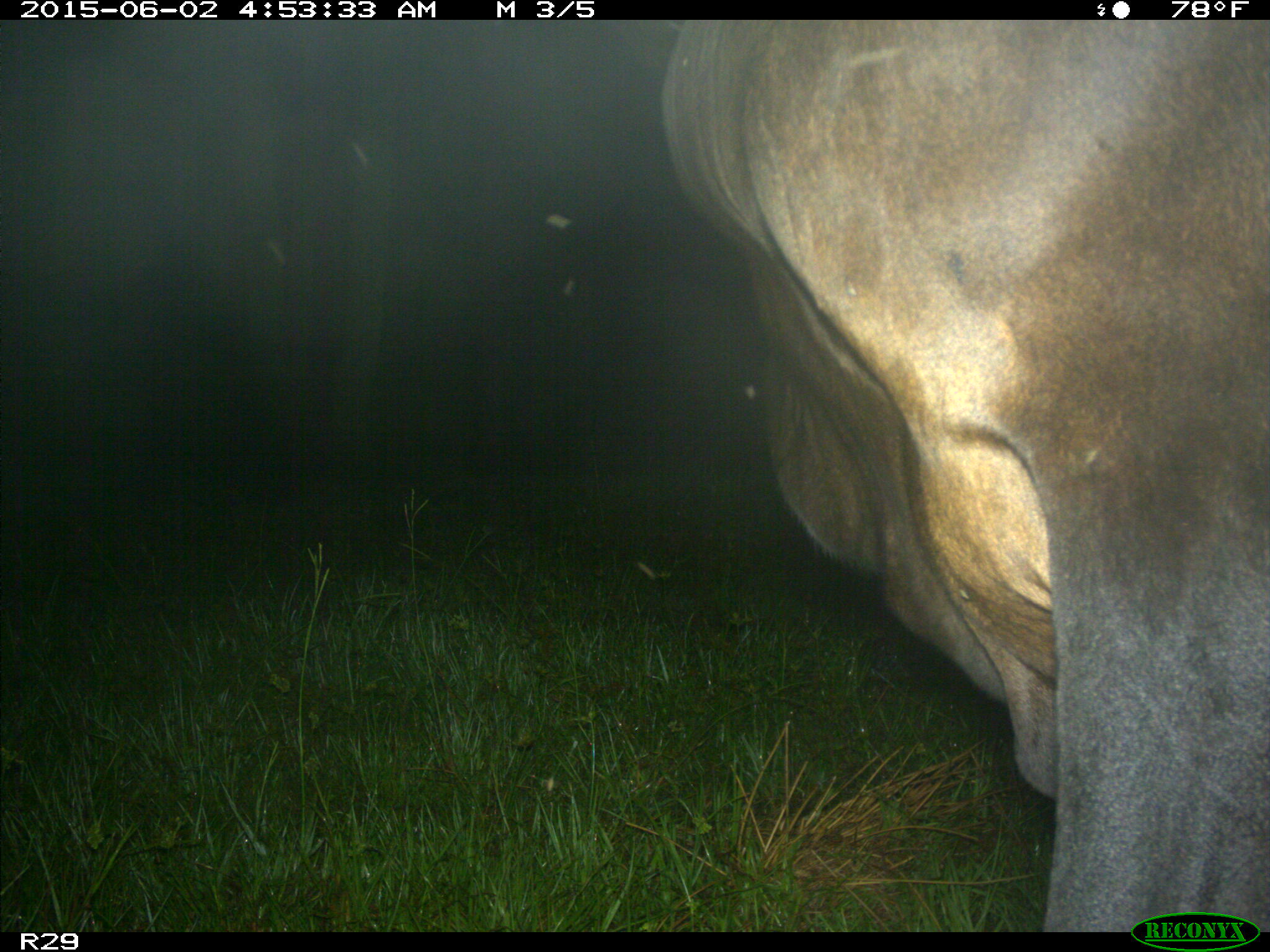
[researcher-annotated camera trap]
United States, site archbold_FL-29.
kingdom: Animalia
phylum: Chordata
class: Mammalia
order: Artiodactyla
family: Bovidae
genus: Bos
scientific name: Bos taurus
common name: domestic cow